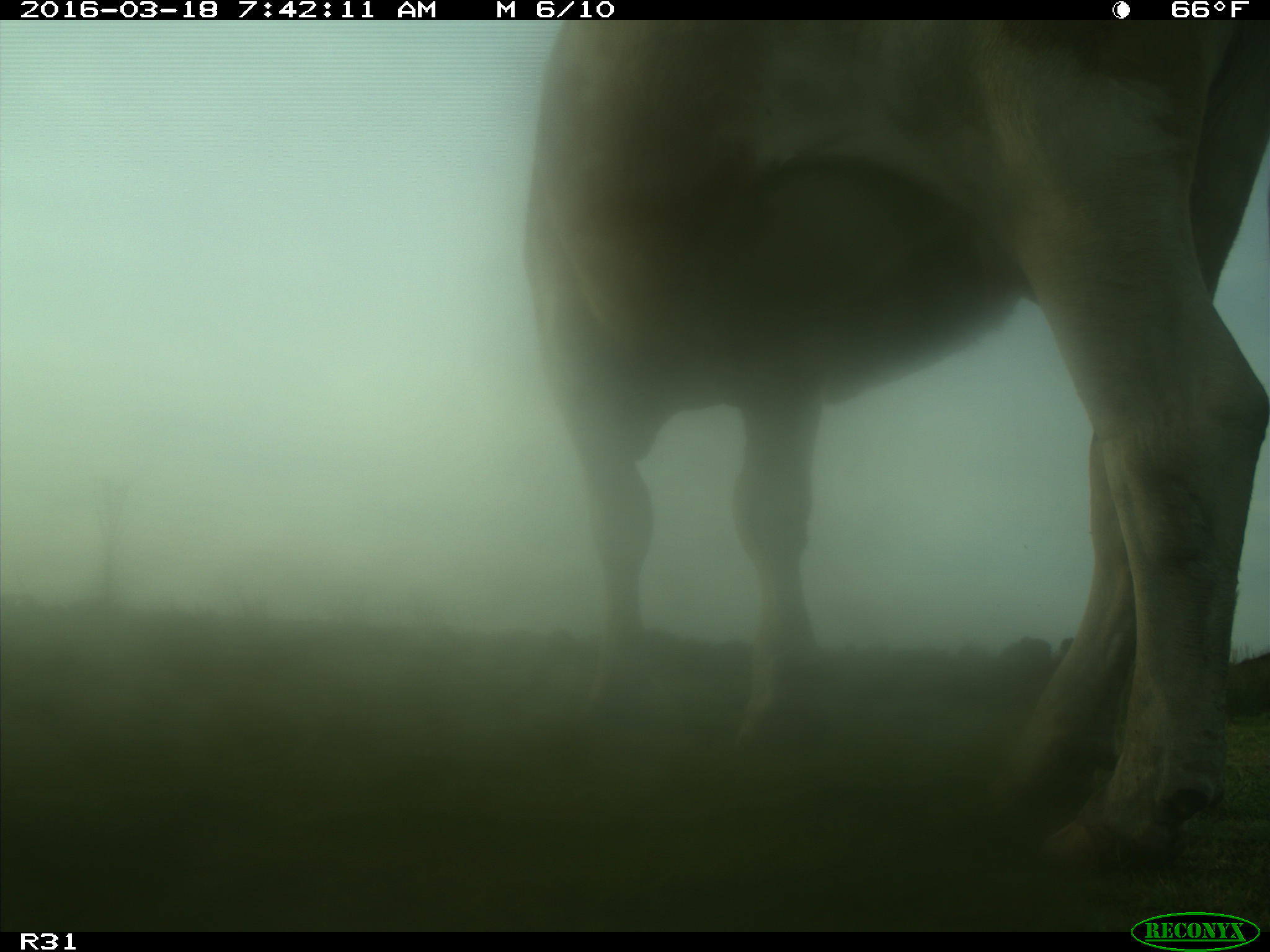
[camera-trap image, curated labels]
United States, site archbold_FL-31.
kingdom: Animalia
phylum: Chordata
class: Mammalia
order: Artiodactyla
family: Bovidae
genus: Bos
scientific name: Bos taurus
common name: domestic cow